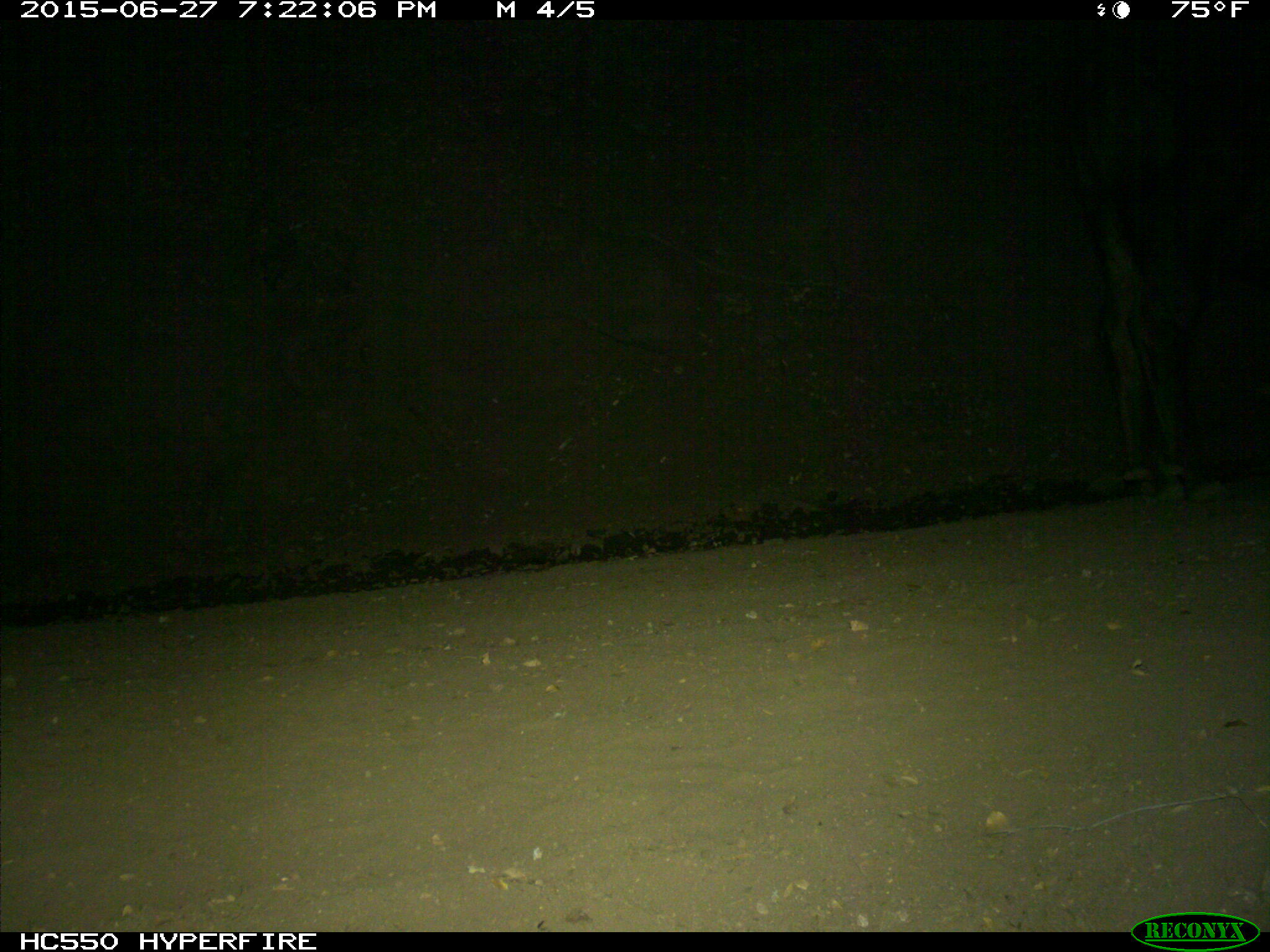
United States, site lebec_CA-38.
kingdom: Animalia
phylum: Chordata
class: Mammalia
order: Artiodactyla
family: Bovidae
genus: Bos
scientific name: Bos taurus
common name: domestic cow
Bos taurus (domestic cow).